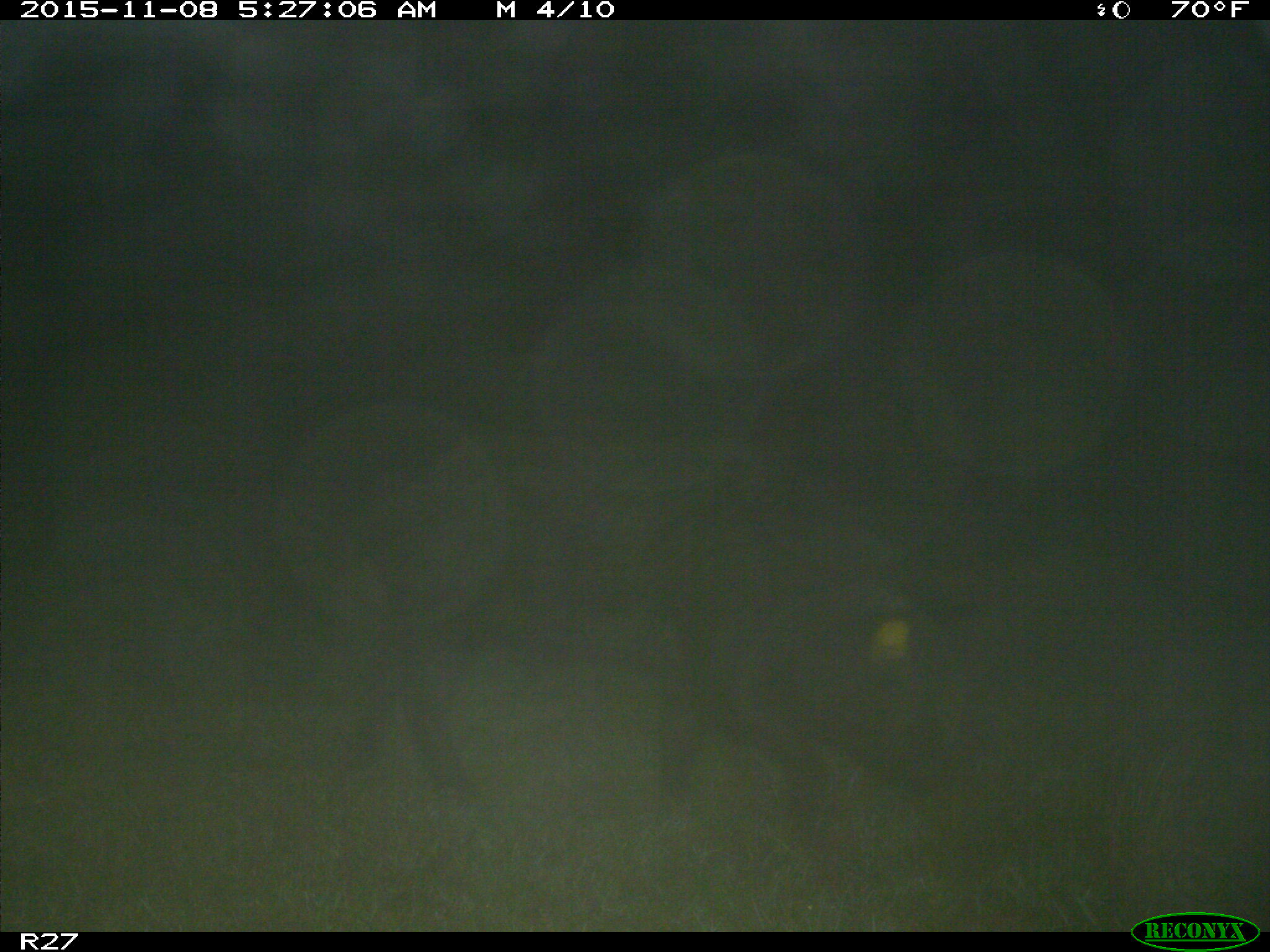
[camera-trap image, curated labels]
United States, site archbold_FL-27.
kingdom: Animalia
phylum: Chordata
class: Mammalia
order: Artiodactyla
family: Suidae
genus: Sus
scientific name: Sus scrofa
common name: wild boar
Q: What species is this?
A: Sus scrofa (wild boar).